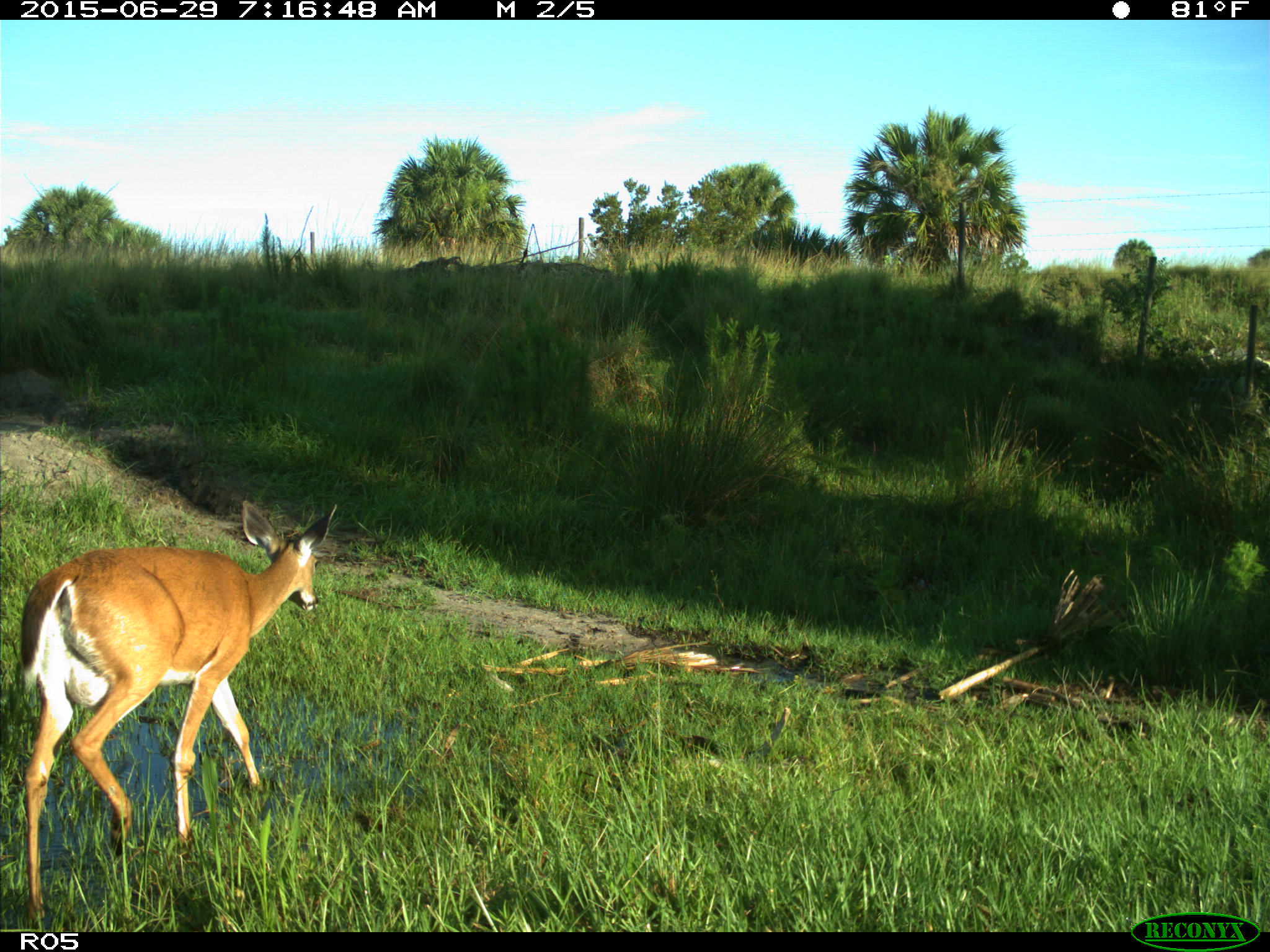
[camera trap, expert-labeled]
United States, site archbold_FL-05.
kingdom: Animalia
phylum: Chordata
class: Mammalia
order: Artiodactyla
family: Cervidae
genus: Odocoileus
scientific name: Odocoileus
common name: deer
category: unidentified deer